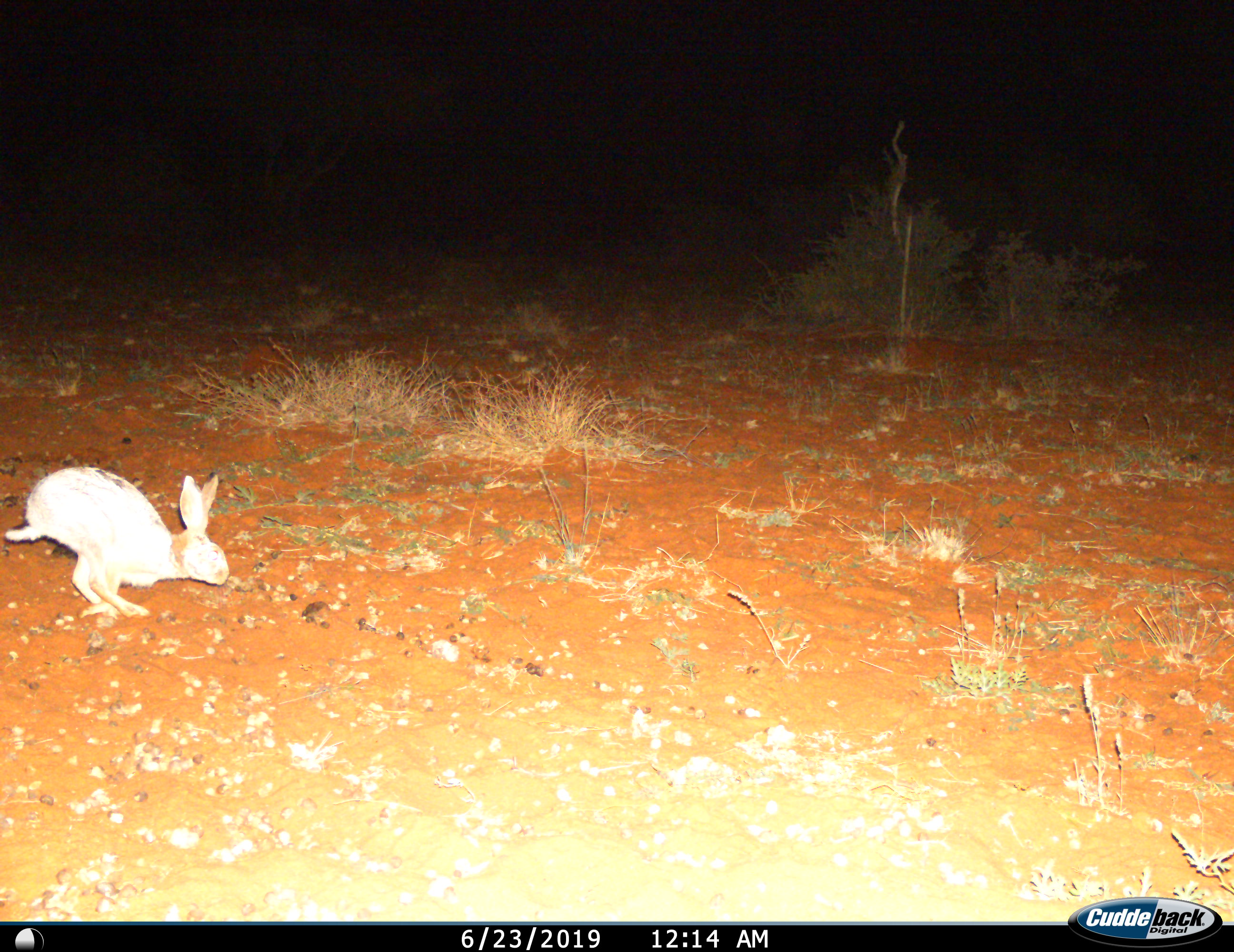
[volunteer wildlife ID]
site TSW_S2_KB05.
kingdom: Animalia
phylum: Chordata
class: Mammalia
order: Lagomorpha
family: Leporidae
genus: Lepus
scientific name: Lepus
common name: hare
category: hareunknown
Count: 1.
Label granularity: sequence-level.